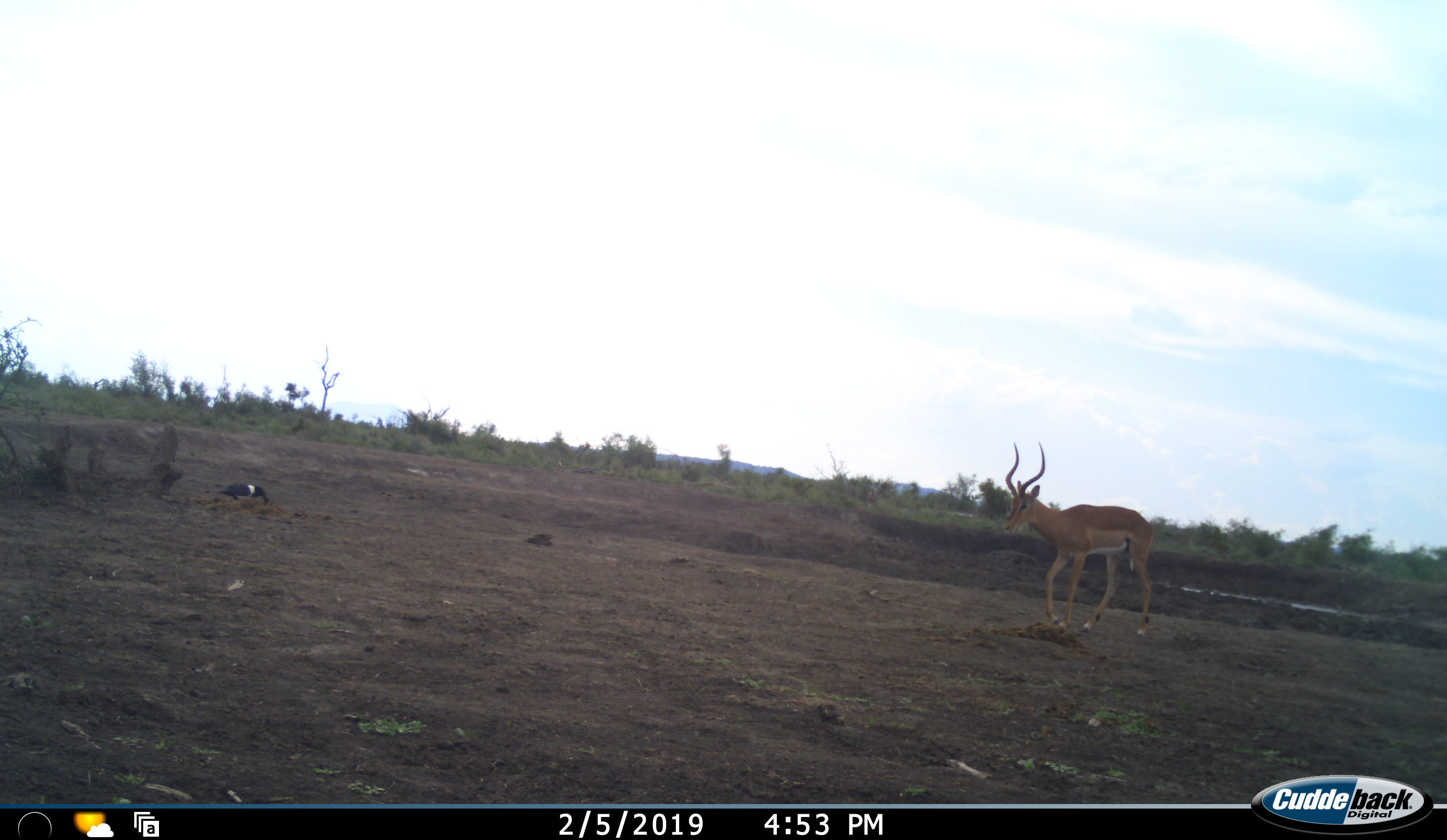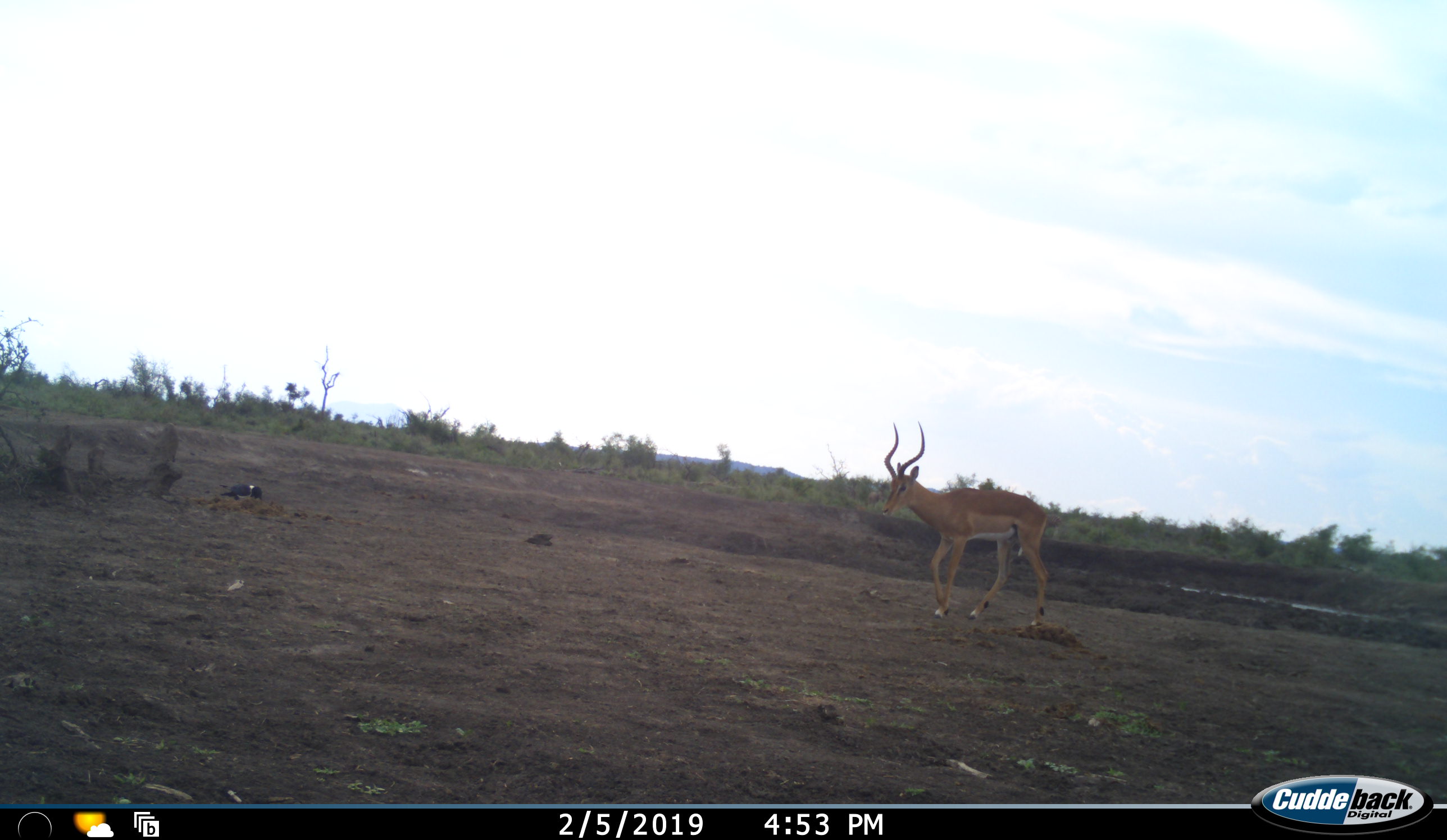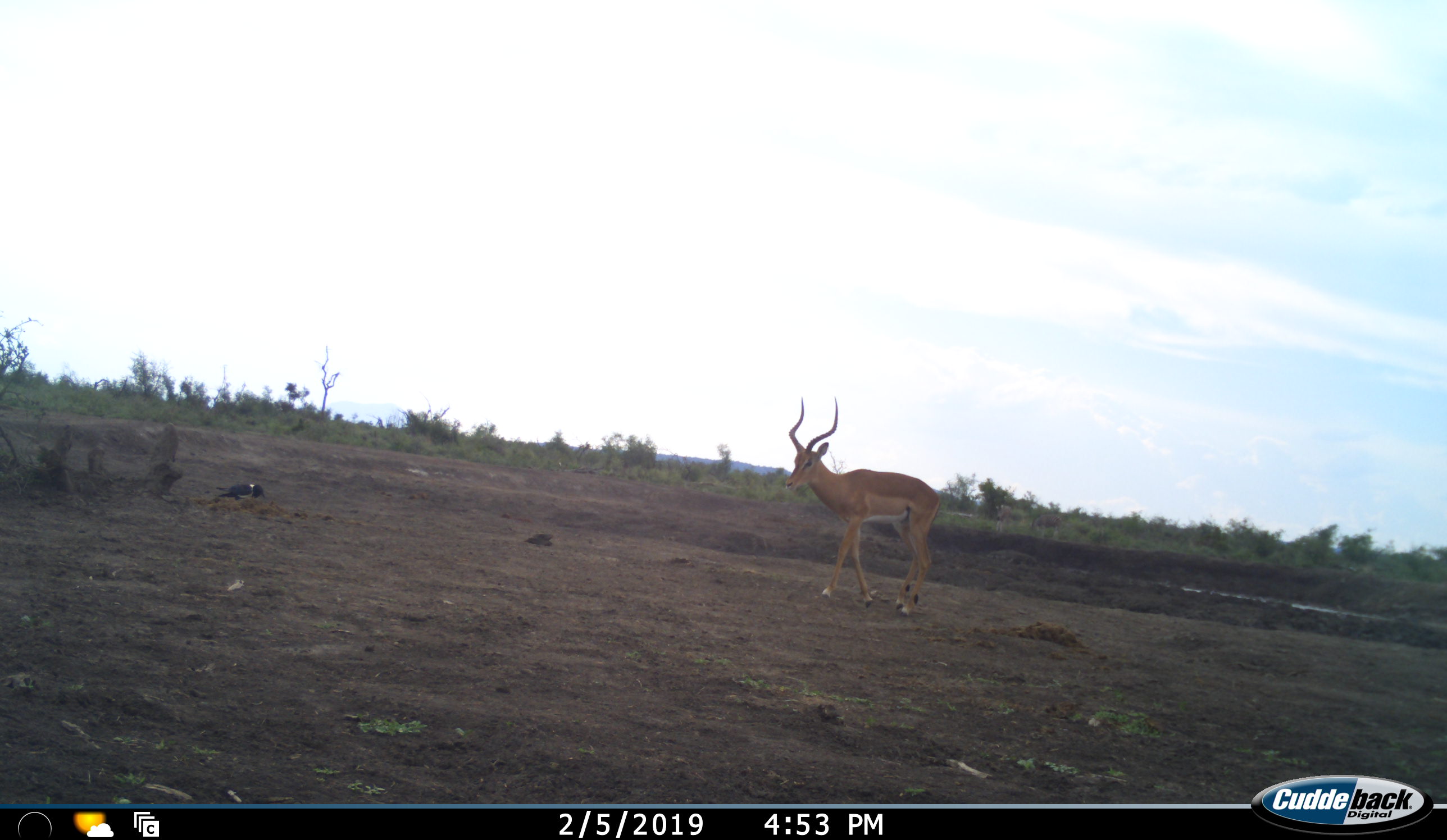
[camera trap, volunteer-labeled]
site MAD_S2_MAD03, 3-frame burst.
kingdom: Animalia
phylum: Chordata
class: Mammalia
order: Artiodactyla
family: Bovidae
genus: Aepyceros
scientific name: Aepyceros melampus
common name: impala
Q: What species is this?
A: Impala (Aepyceros melampus).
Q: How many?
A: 1.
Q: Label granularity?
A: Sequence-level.